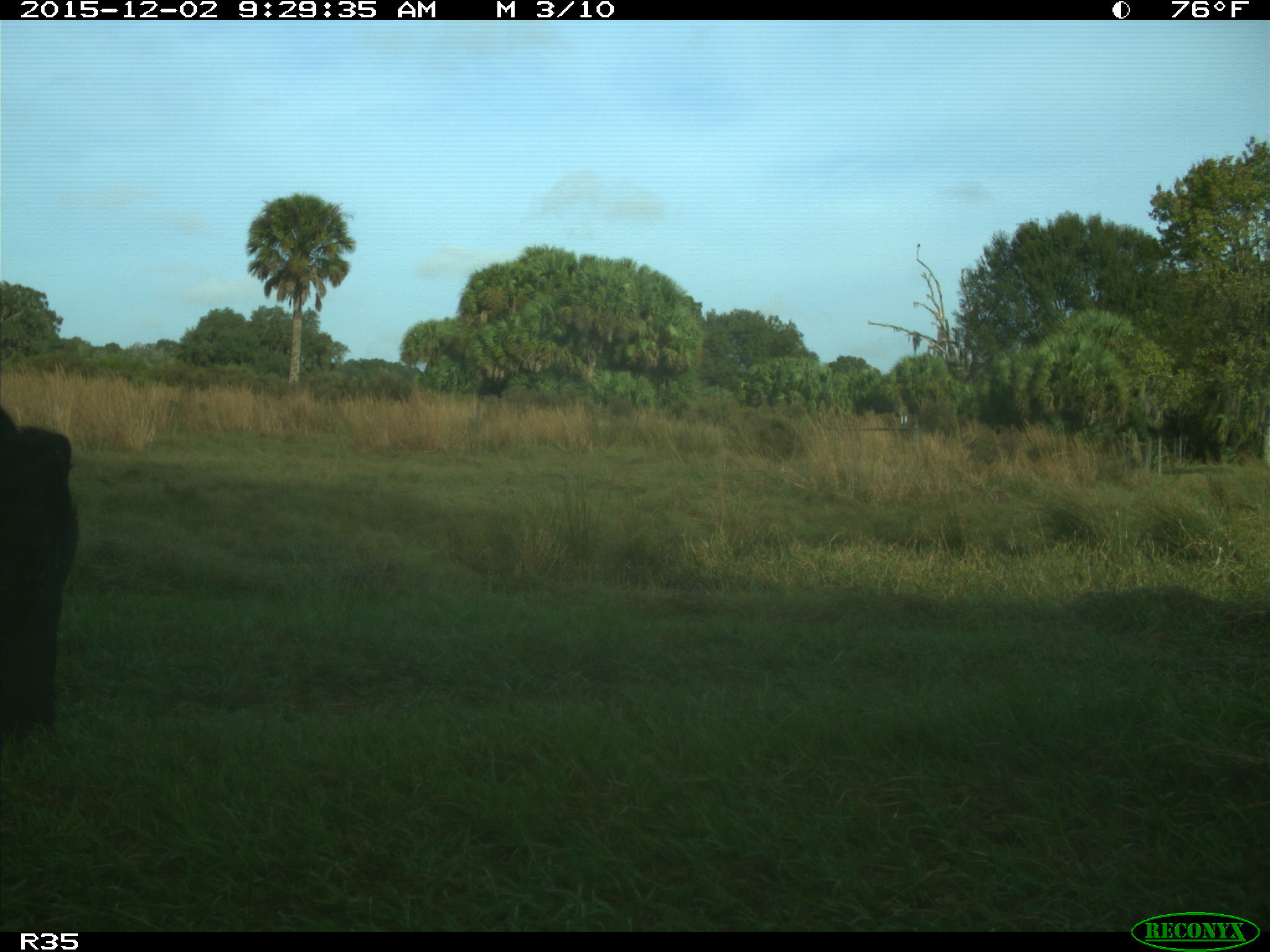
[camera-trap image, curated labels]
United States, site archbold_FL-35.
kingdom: Animalia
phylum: Chordata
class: Mammalia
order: Artiodactyla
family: Bovidae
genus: Bos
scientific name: Bos taurus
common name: domestic cow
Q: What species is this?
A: Bos taurus (domestic cow).